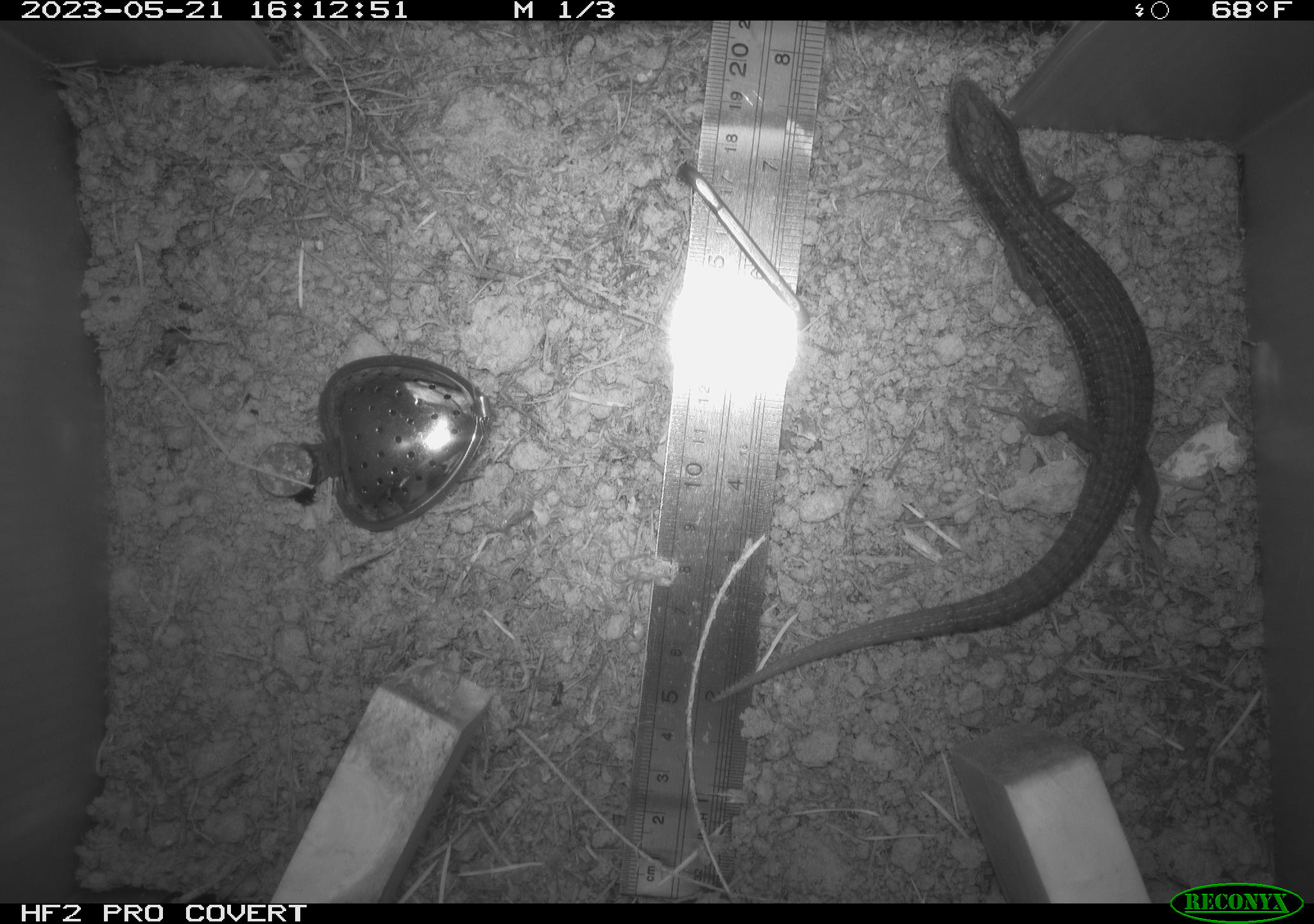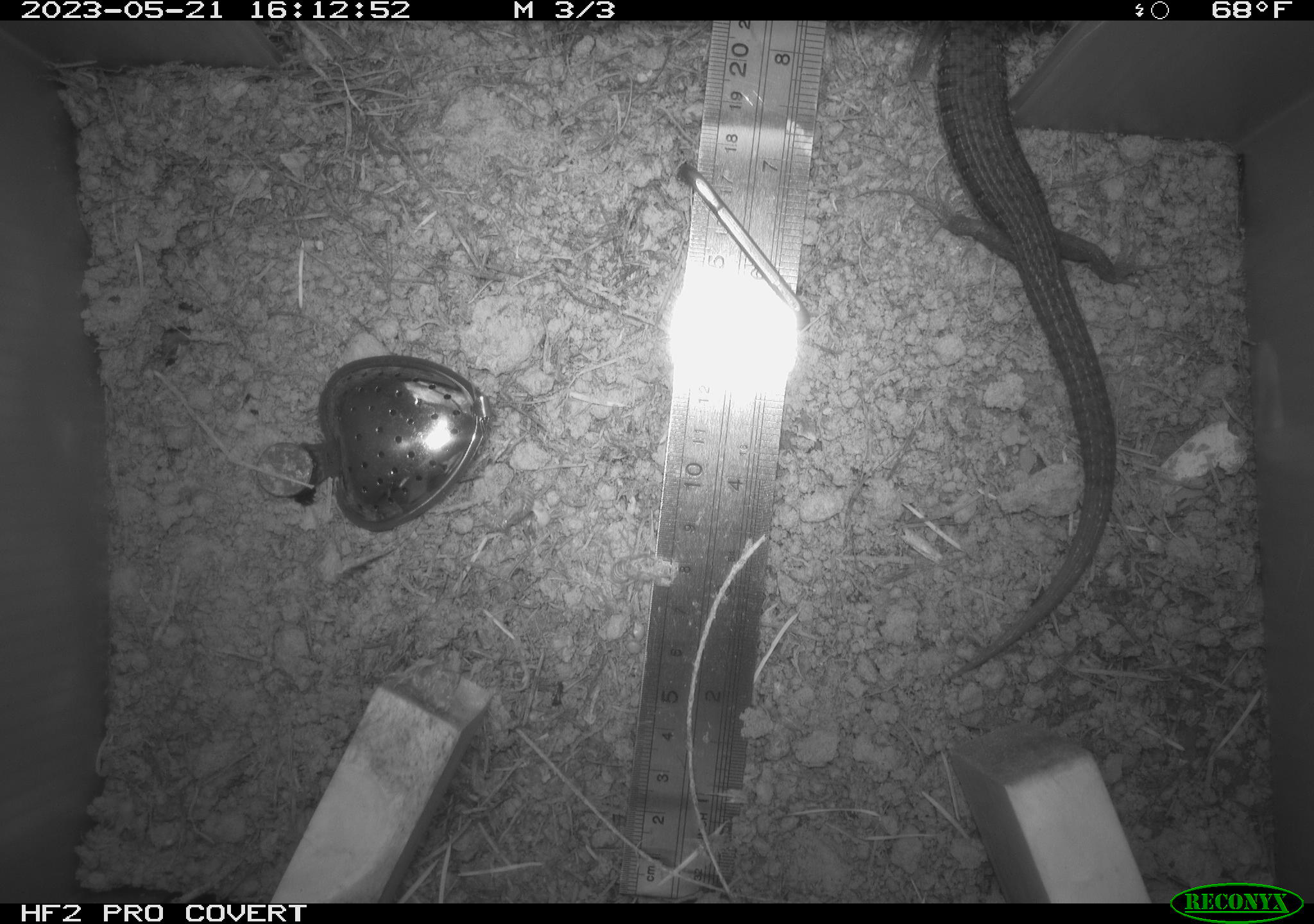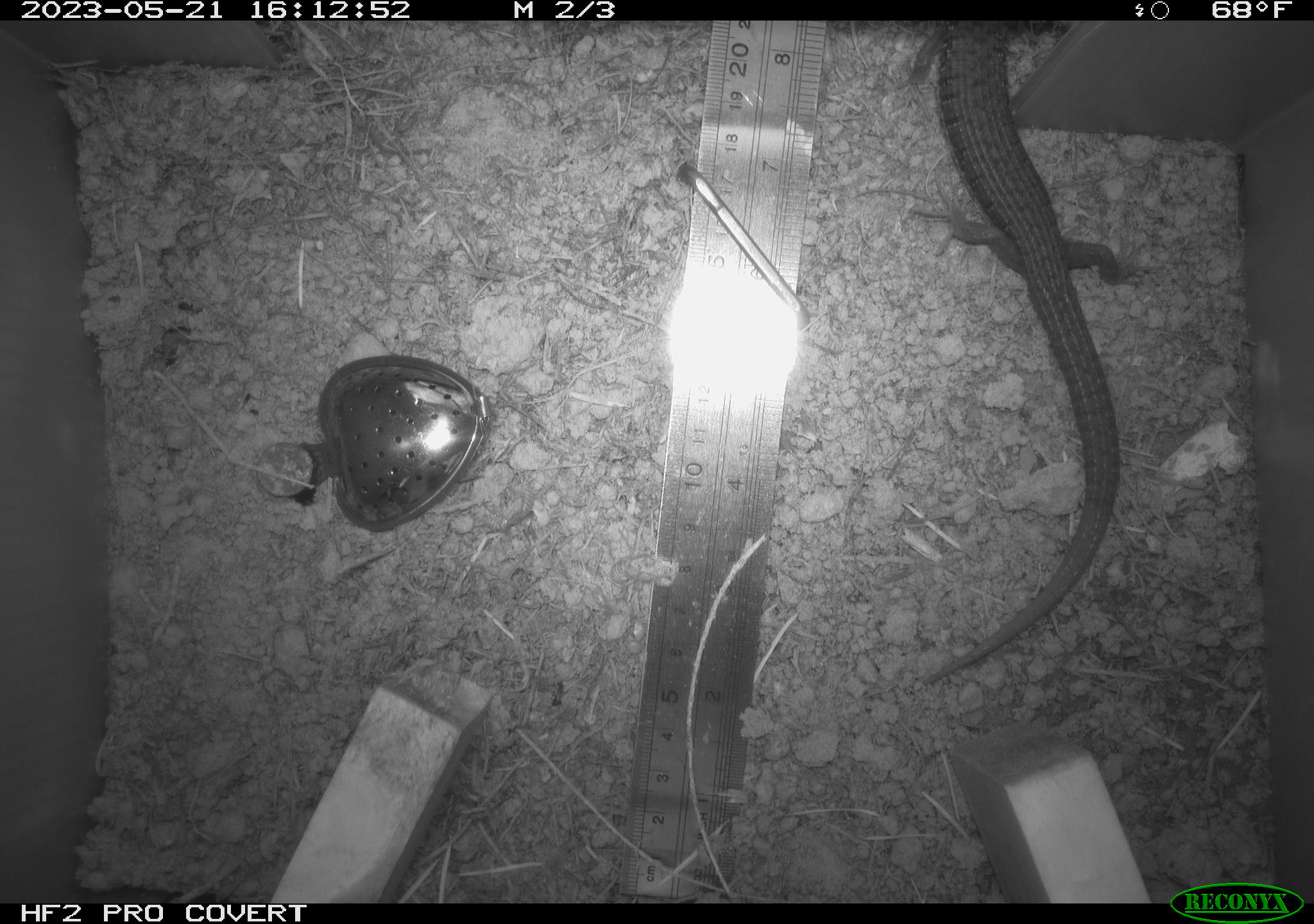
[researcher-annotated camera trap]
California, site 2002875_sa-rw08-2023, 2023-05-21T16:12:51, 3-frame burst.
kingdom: Animalia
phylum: Chordata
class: Reptilia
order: Squamata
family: Anguidae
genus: Elgaria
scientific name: Elgaria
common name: alligator lizards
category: elgaria species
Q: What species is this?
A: Elgaria species (alligator lizards) (Elgaria).